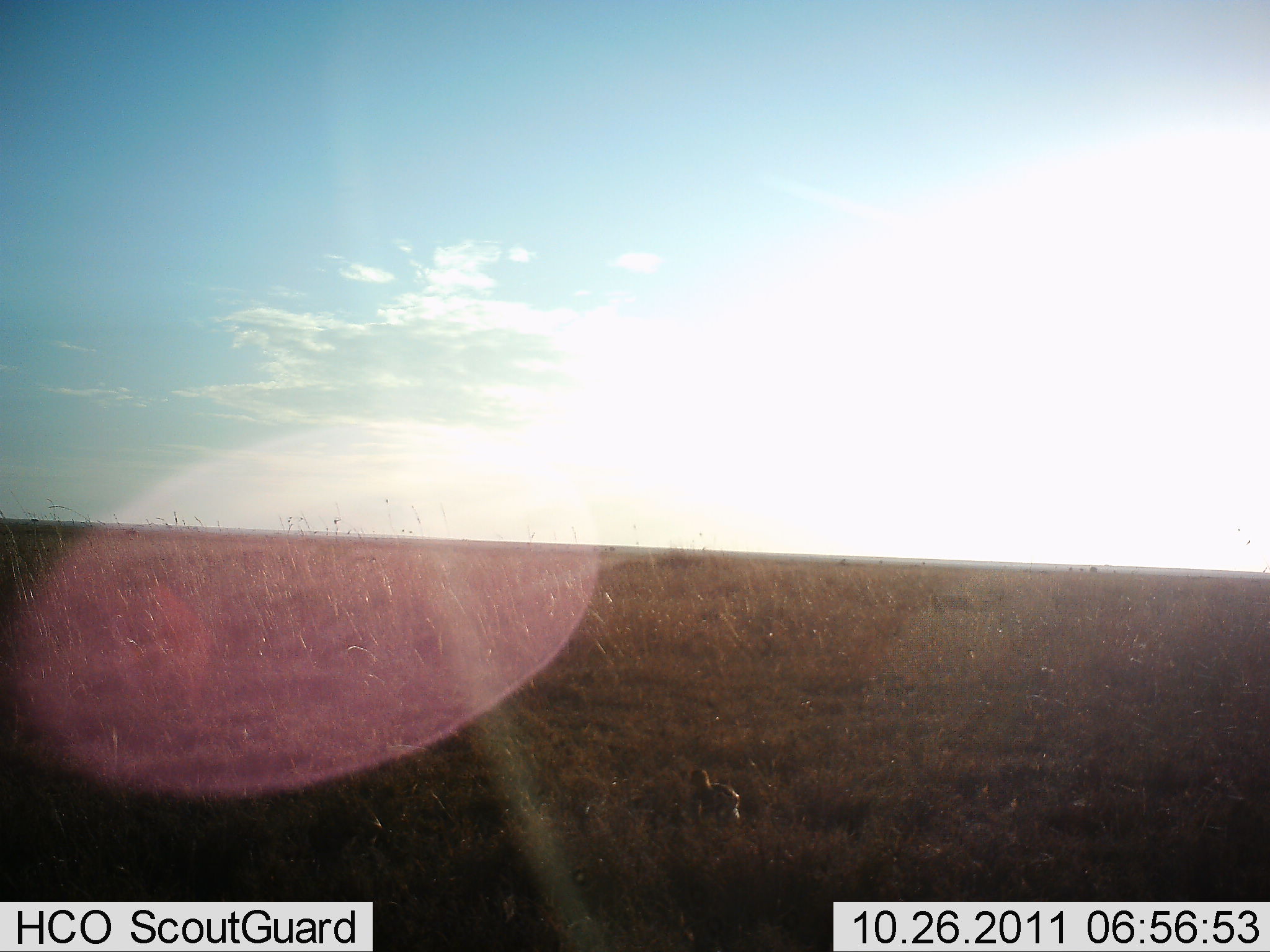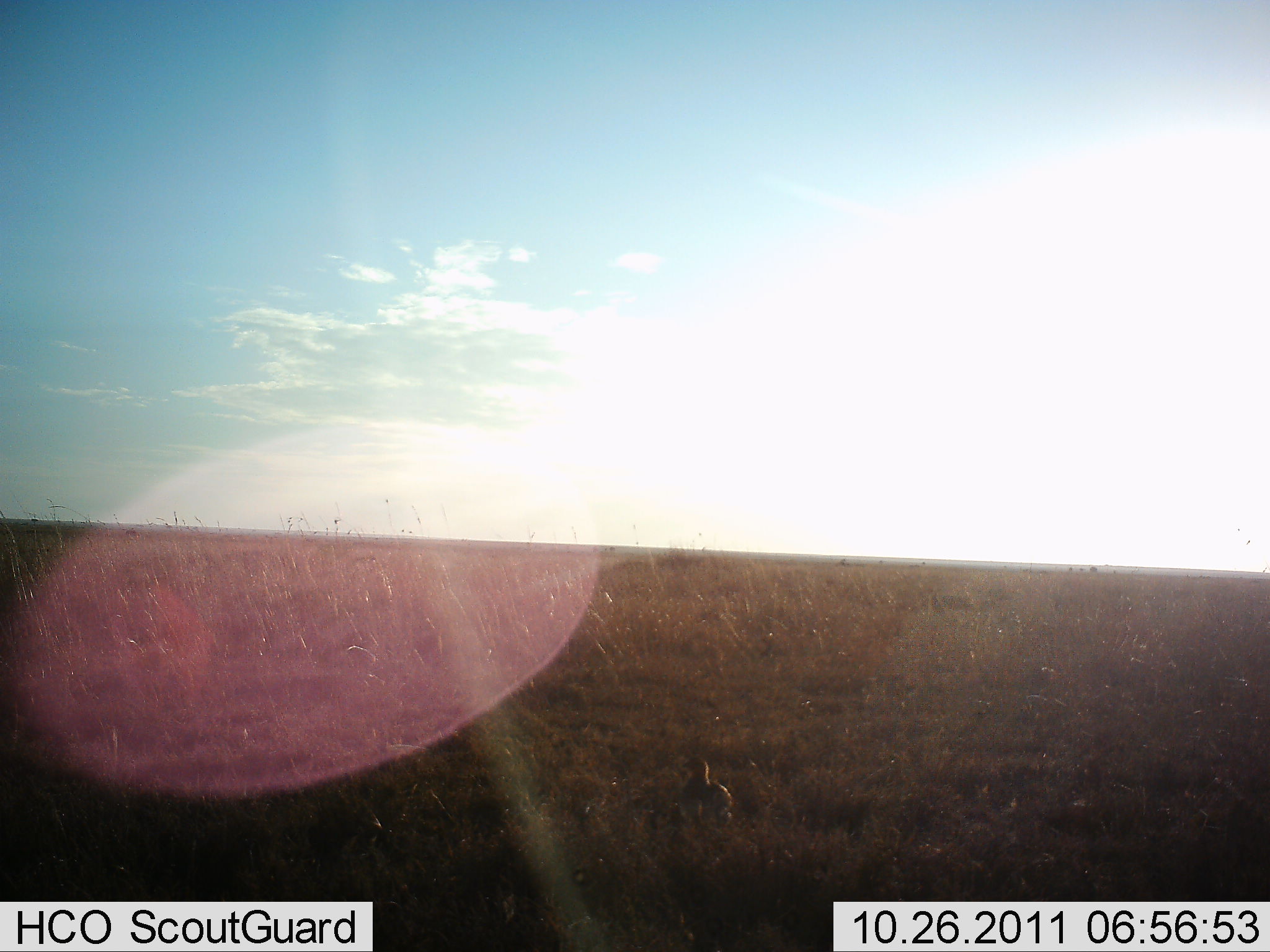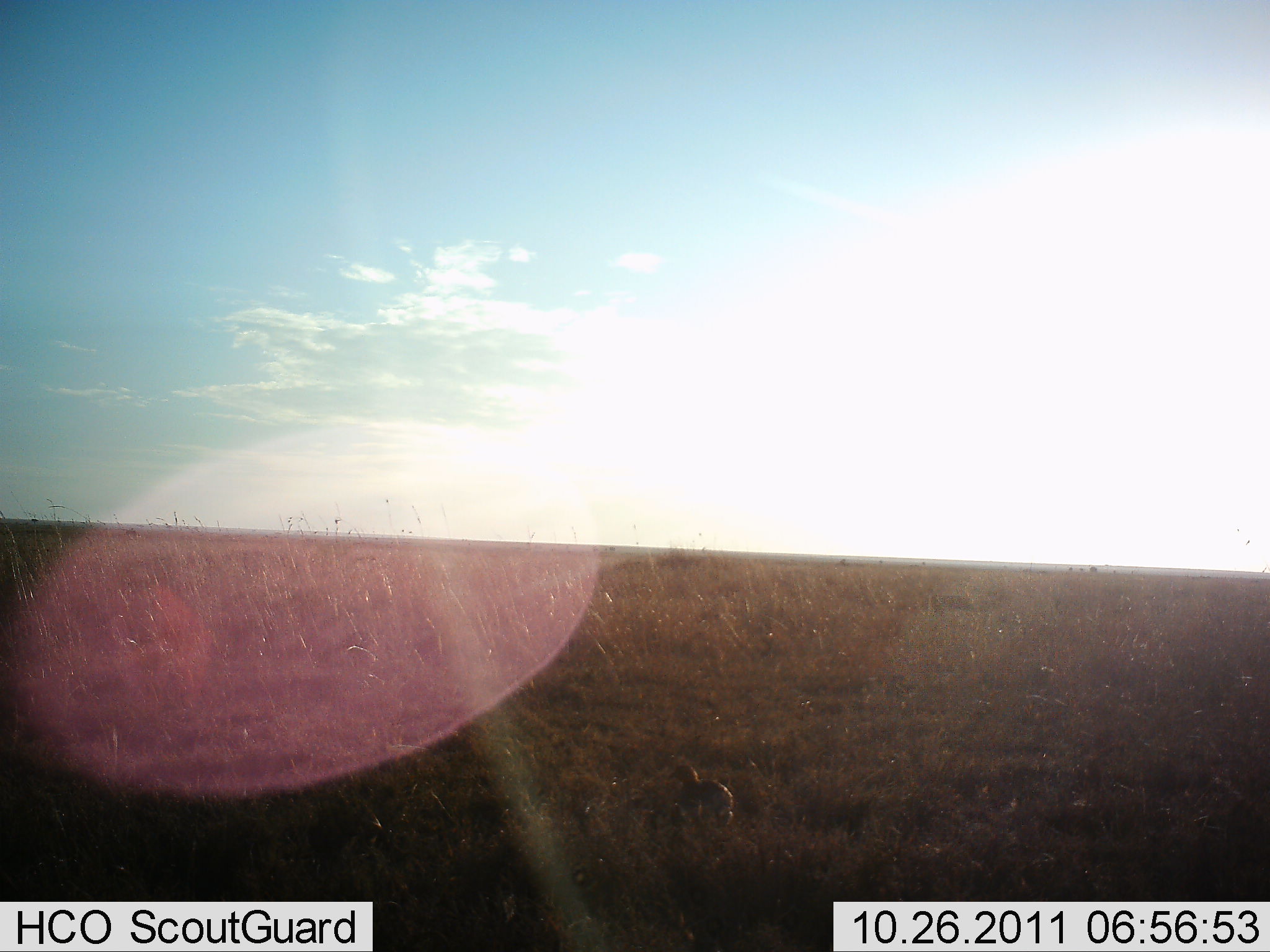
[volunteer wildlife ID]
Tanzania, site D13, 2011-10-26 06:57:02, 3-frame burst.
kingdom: Animalia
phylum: Chordata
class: Aves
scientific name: Aves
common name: bird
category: otherbird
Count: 1.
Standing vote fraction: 45%.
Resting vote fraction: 0%.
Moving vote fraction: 36%.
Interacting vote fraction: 0%.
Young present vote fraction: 0%.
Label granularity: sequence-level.